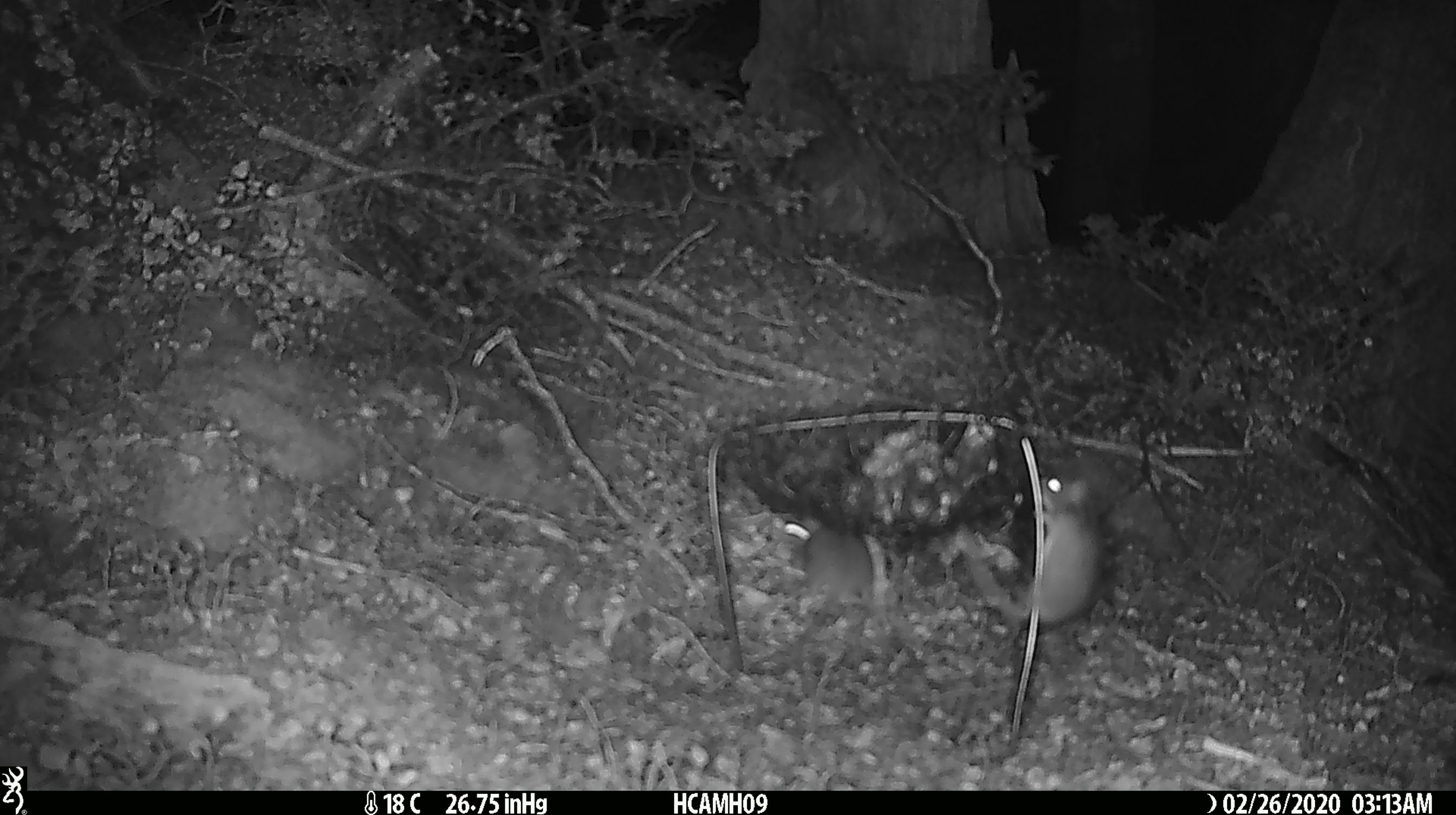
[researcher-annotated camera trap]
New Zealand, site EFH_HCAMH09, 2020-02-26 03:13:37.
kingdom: Animalia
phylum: Chordata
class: Mammalia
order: Rodentia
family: Muridae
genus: Mus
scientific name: Mus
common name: mouse